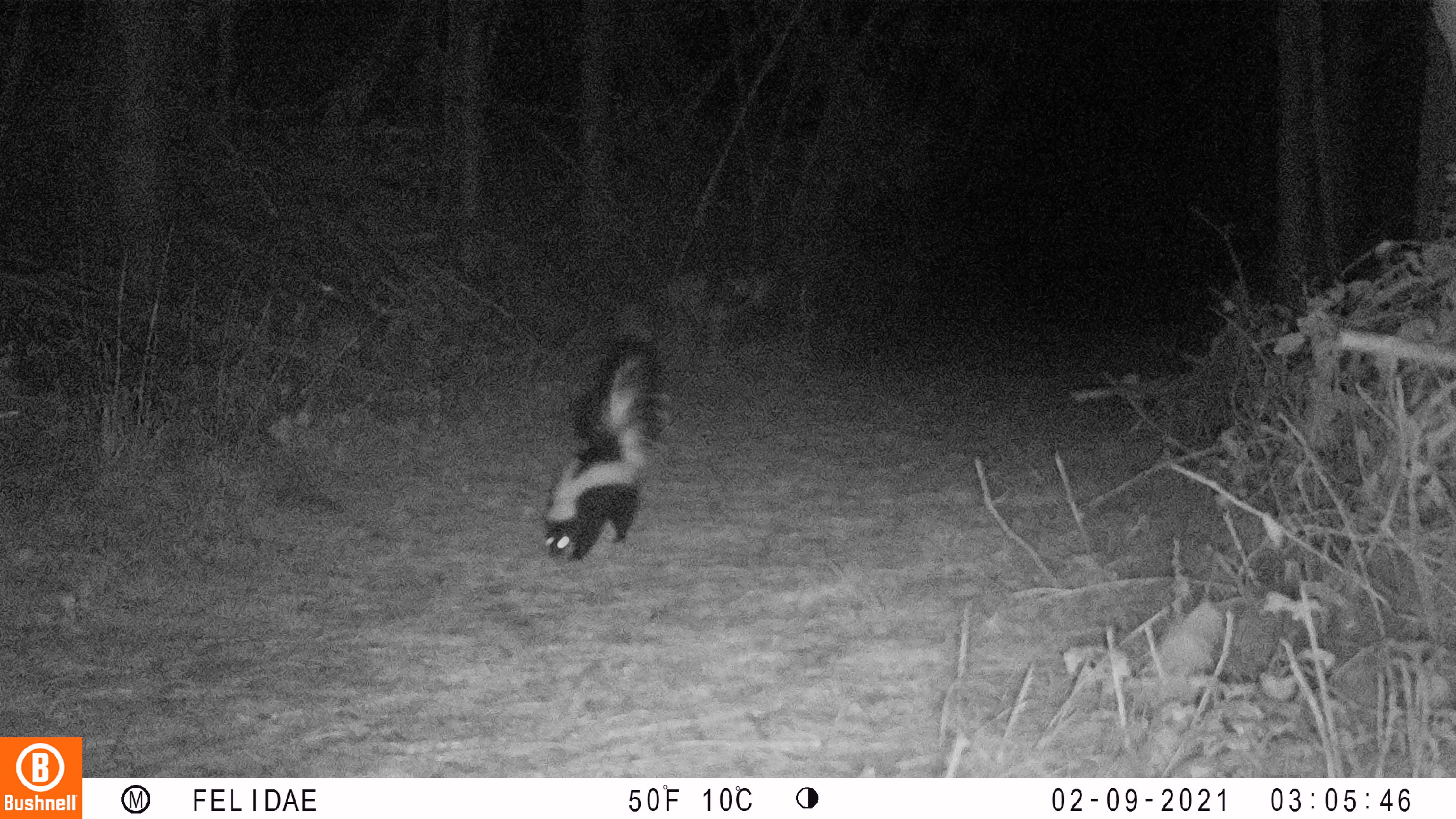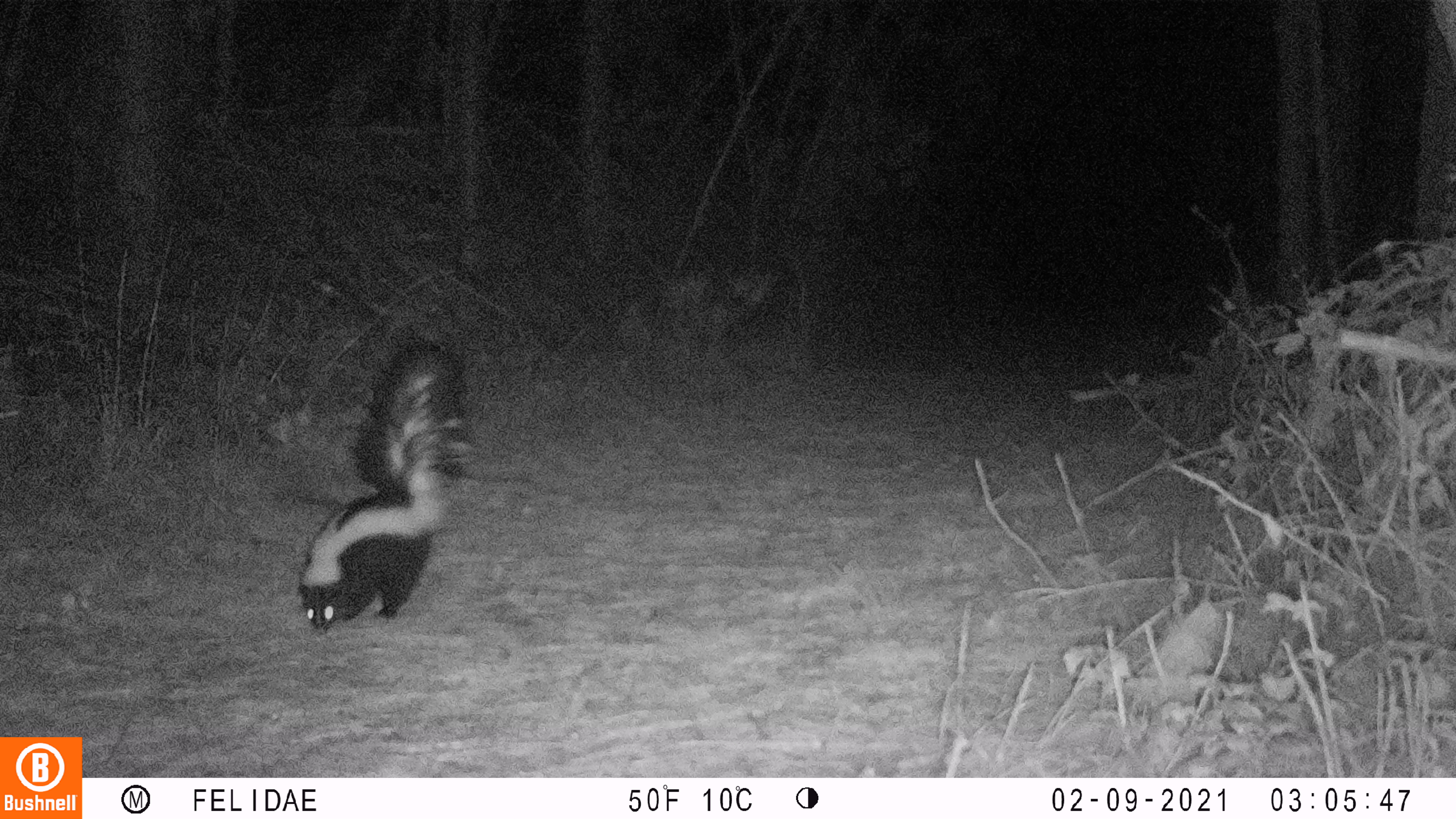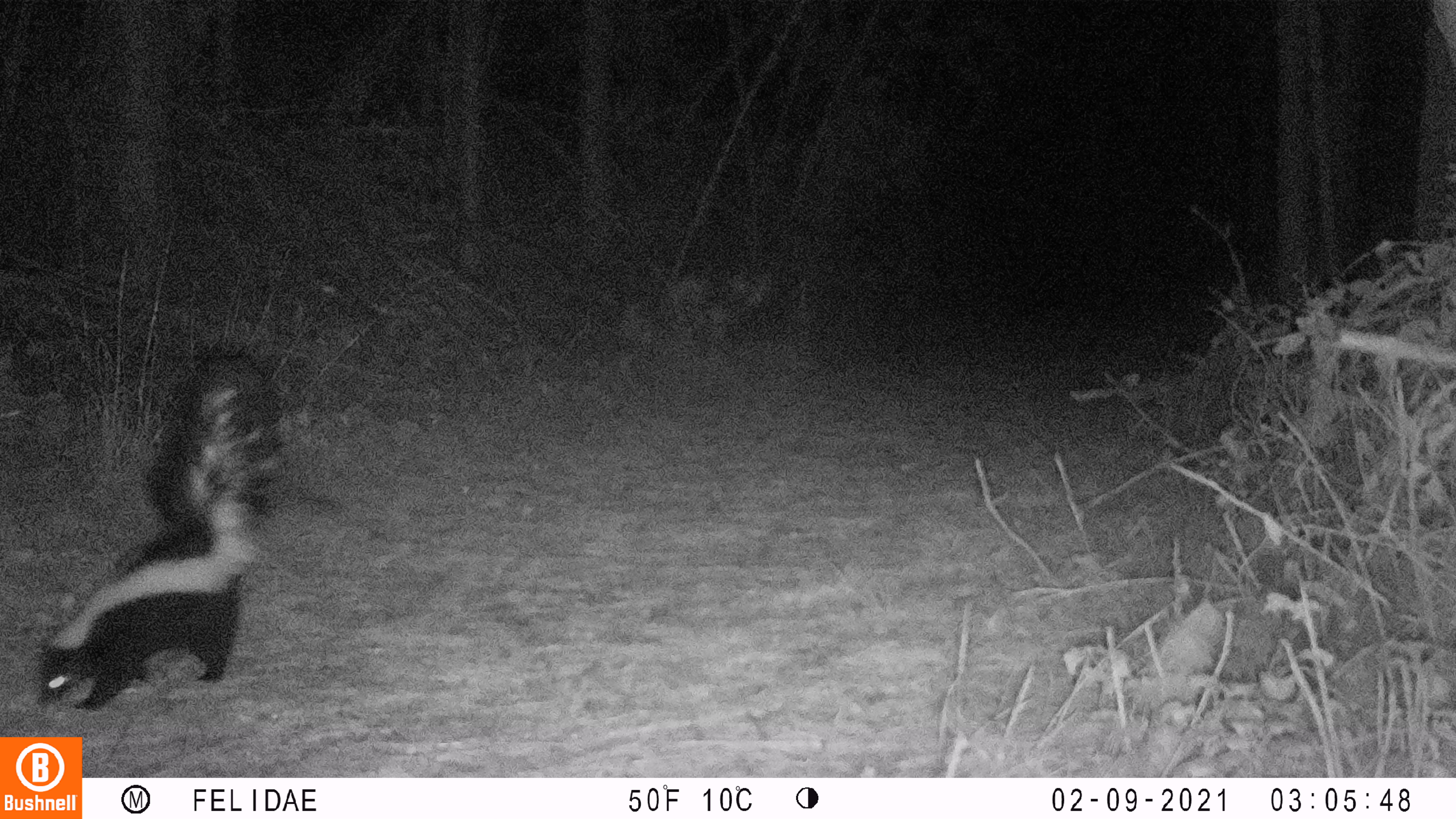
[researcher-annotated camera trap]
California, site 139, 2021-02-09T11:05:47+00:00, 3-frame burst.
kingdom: Animalia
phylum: Chordata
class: Mammalia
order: Carnivora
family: Mephitidae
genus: Mephitis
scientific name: Mephitis mephitis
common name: striped skunk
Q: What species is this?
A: Striped skunk (Mephitis mephitis).